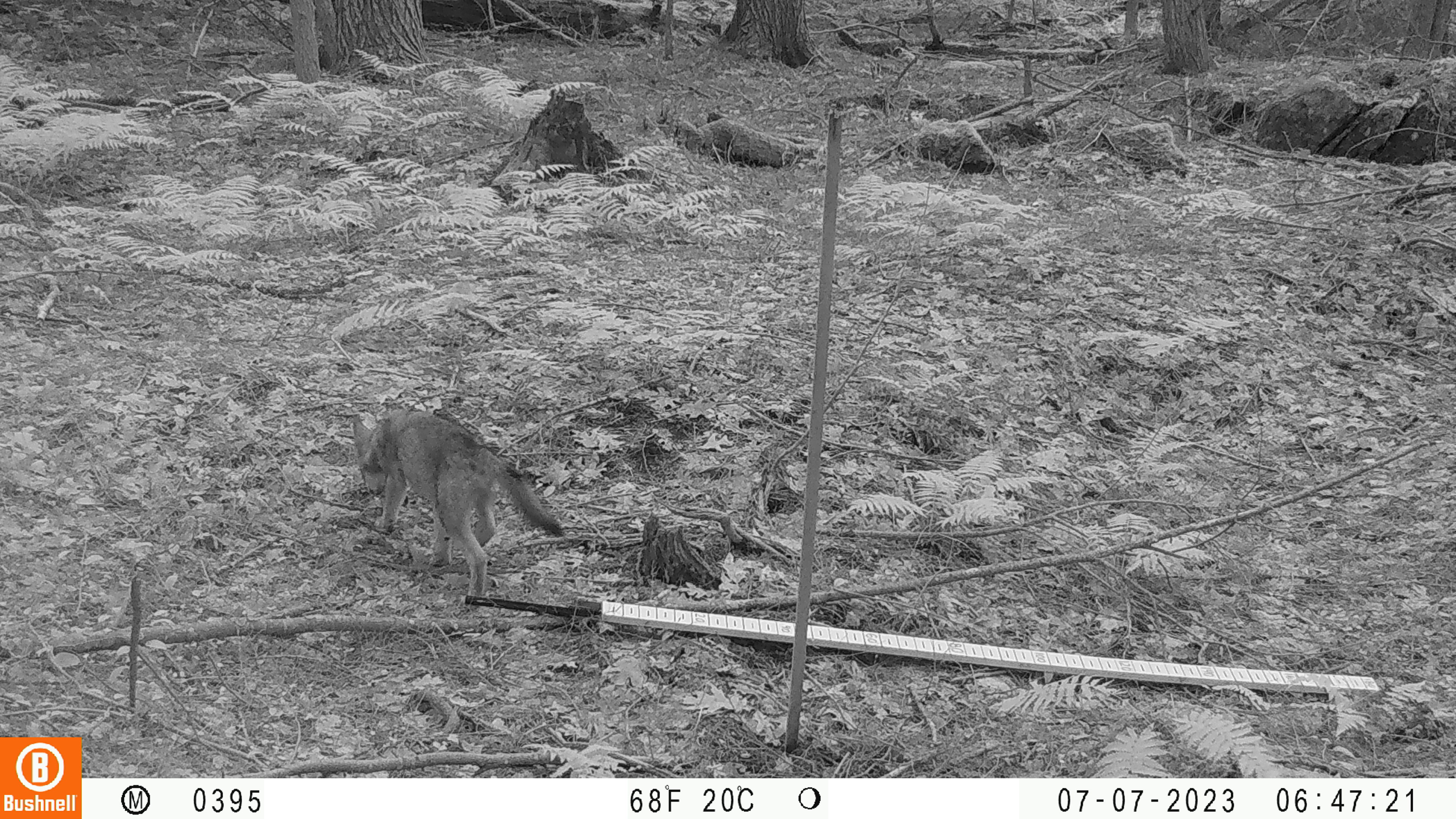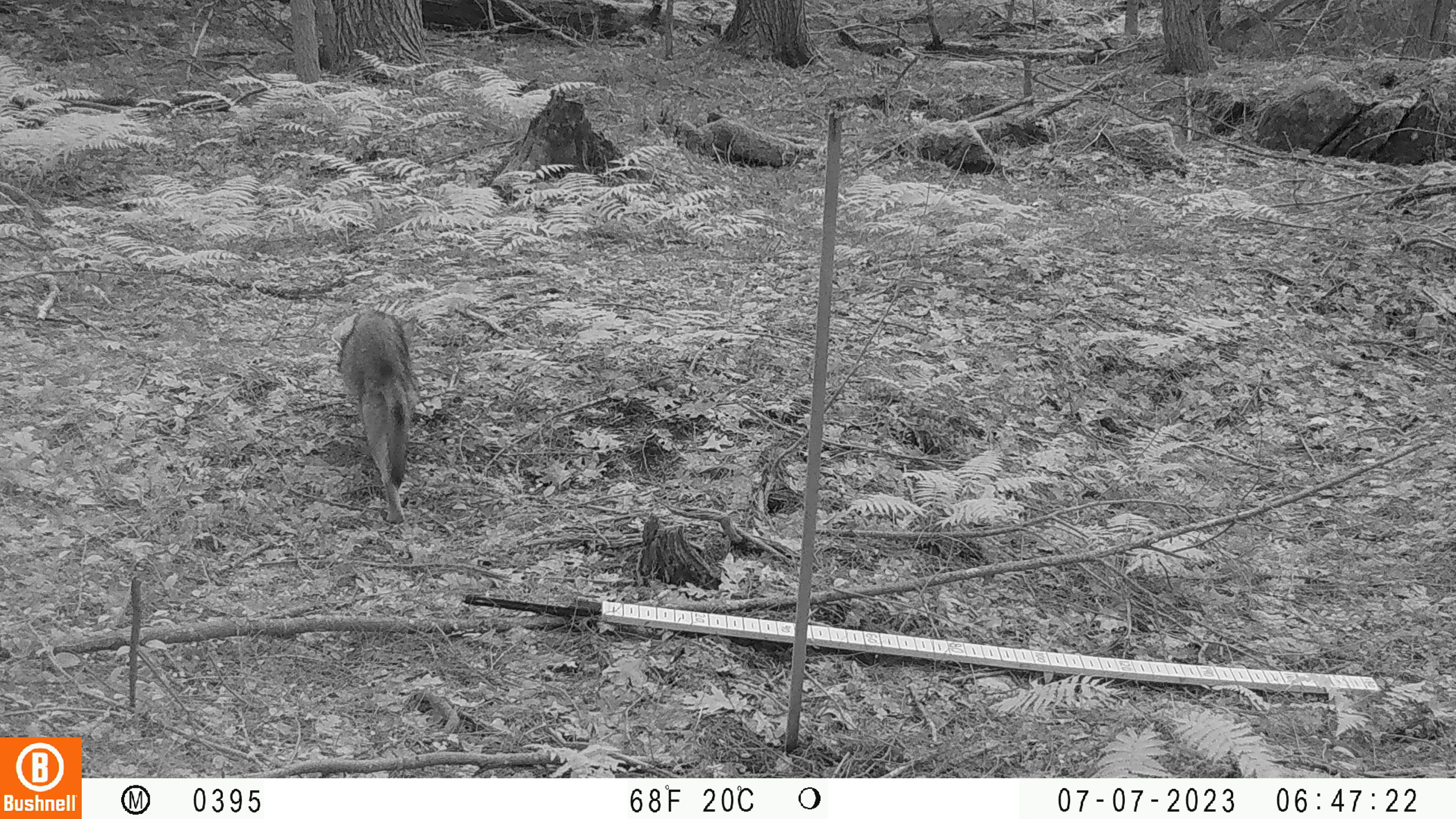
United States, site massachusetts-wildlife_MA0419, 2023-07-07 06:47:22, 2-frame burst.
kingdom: Animalia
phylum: Chordata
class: Mammalia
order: Carnivora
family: Canidae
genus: Urocyon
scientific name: Urocyon cinereoargenteus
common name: gray fox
Gray fox (Urocyon cinereoargenteus).